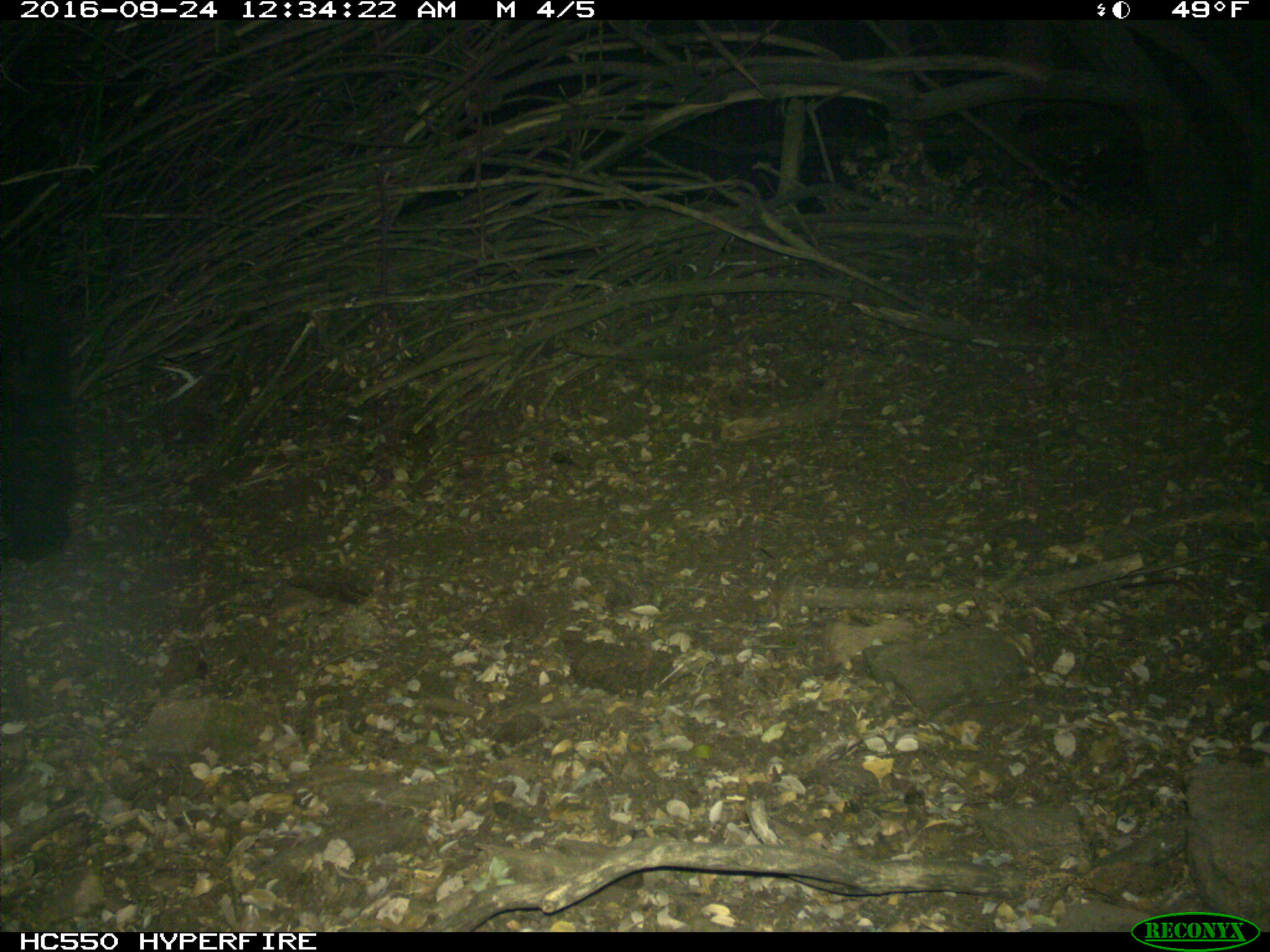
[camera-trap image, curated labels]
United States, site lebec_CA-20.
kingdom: Animalia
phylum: Chordata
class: Mammalia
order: Carnivora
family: Ursidae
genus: Ursus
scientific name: Ursus americanus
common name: american black bear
Ursus americanus (american black bear).